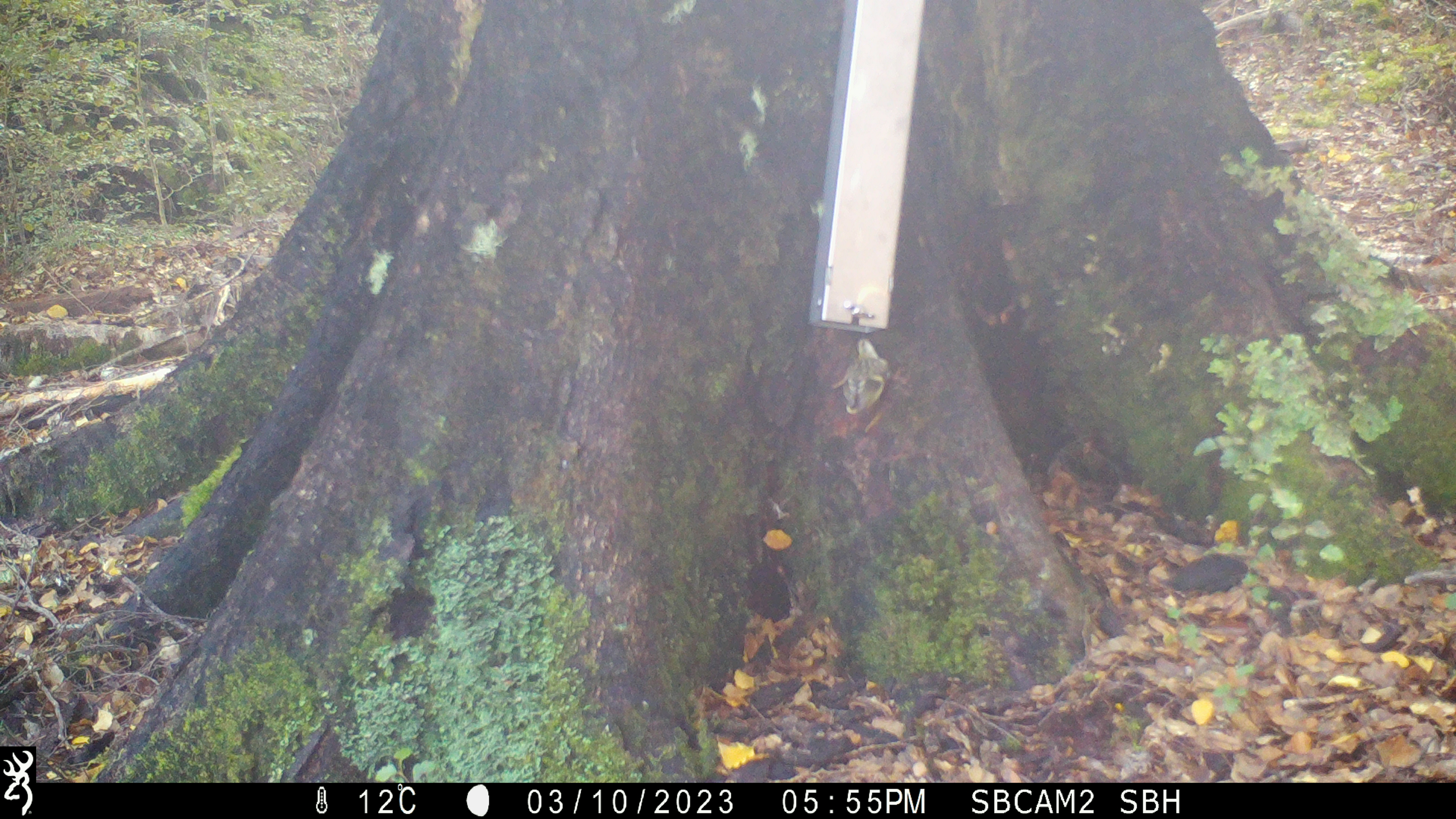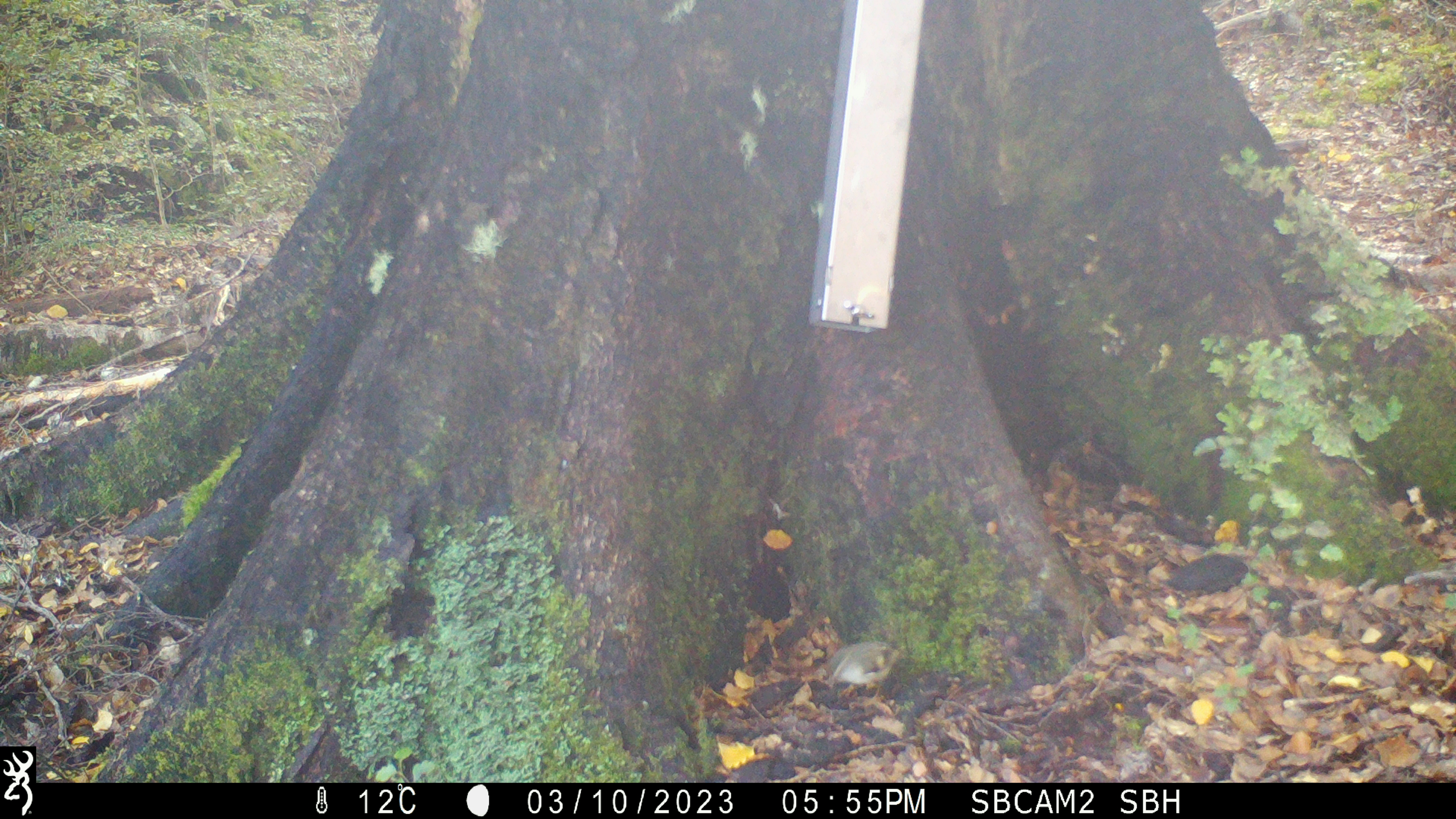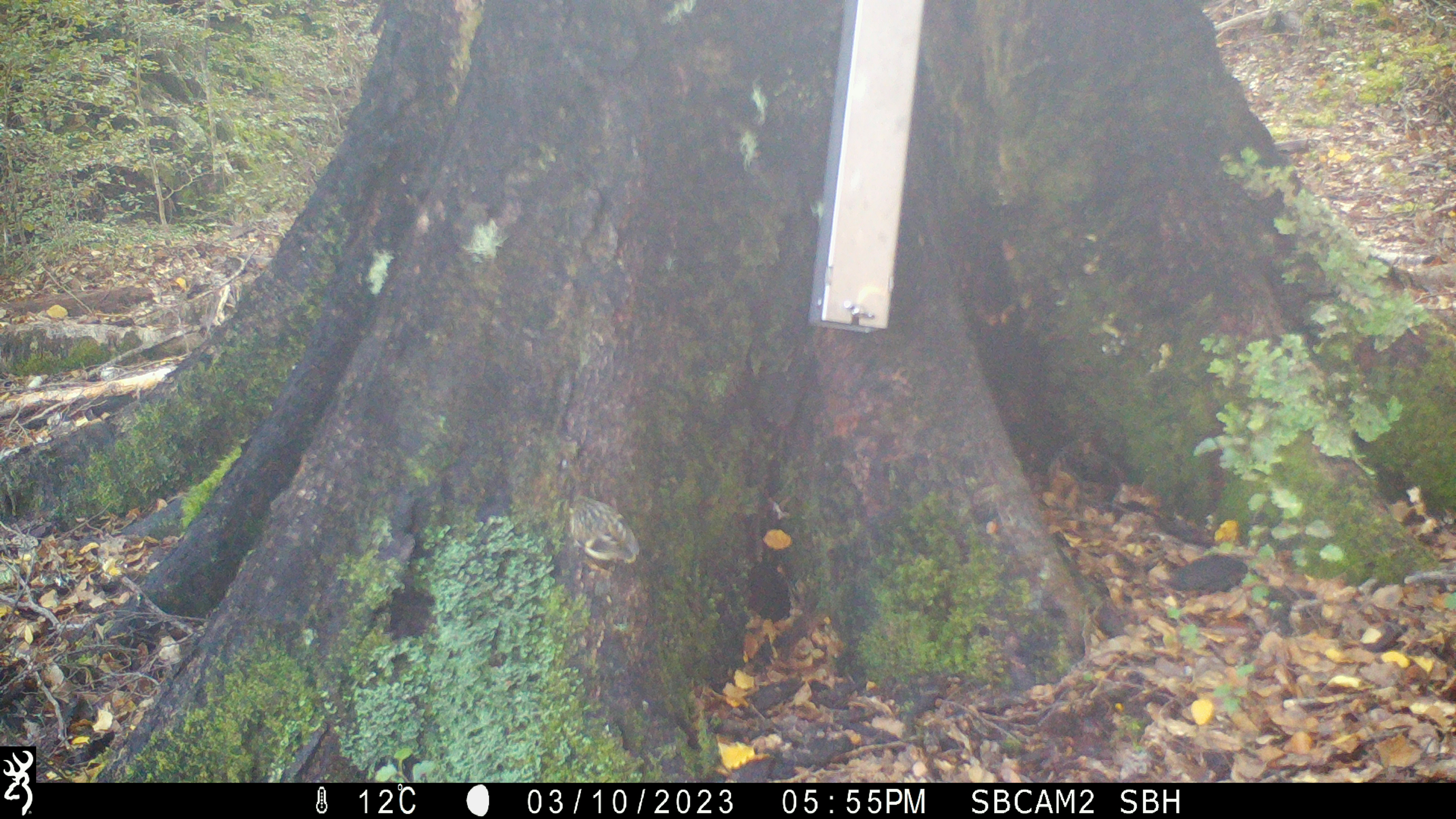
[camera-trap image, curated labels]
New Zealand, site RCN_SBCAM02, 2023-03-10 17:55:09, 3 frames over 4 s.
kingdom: Animalia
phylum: Chordata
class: Aves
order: Passeriformes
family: Acanthisittidae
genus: Acanthisitta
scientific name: Acanthisitta chloris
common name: rifleman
Rifleman (Acanthisitta chloris).